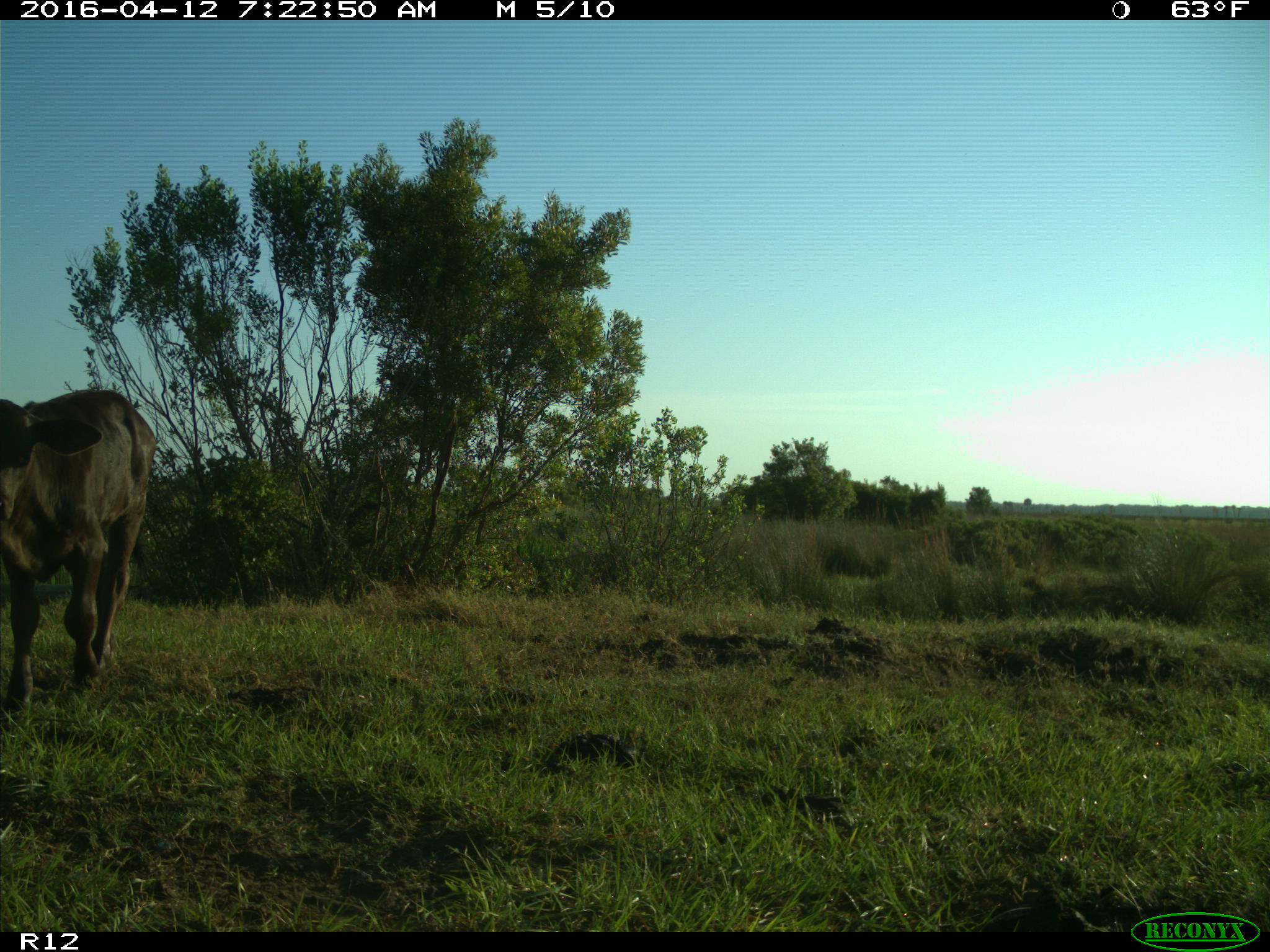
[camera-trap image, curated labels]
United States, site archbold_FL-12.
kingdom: Animalia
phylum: Chordata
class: Mammalia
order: Artiodactyla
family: Bovidae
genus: Bos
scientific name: Bos taurus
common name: domestic cow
Bos taurus (domestic cow).